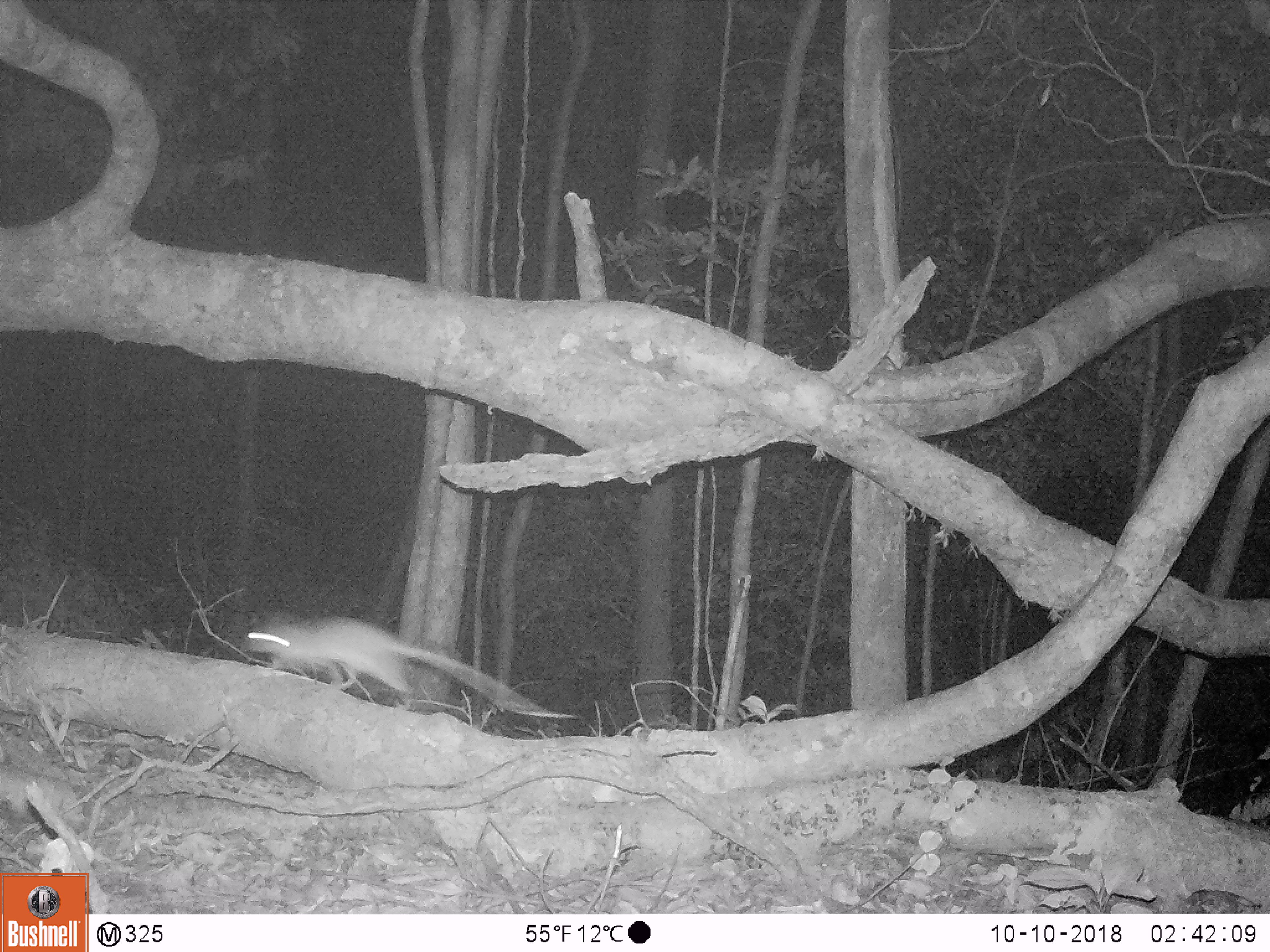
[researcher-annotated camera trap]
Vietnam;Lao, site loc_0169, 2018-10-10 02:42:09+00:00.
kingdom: Animalia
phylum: Chordata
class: Mammalia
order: Rodentia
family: Muridae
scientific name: Muridae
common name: old-world mice and rats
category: unidentified murid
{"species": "unidentified murid (old-world mice and rats) (Muridae)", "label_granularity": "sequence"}